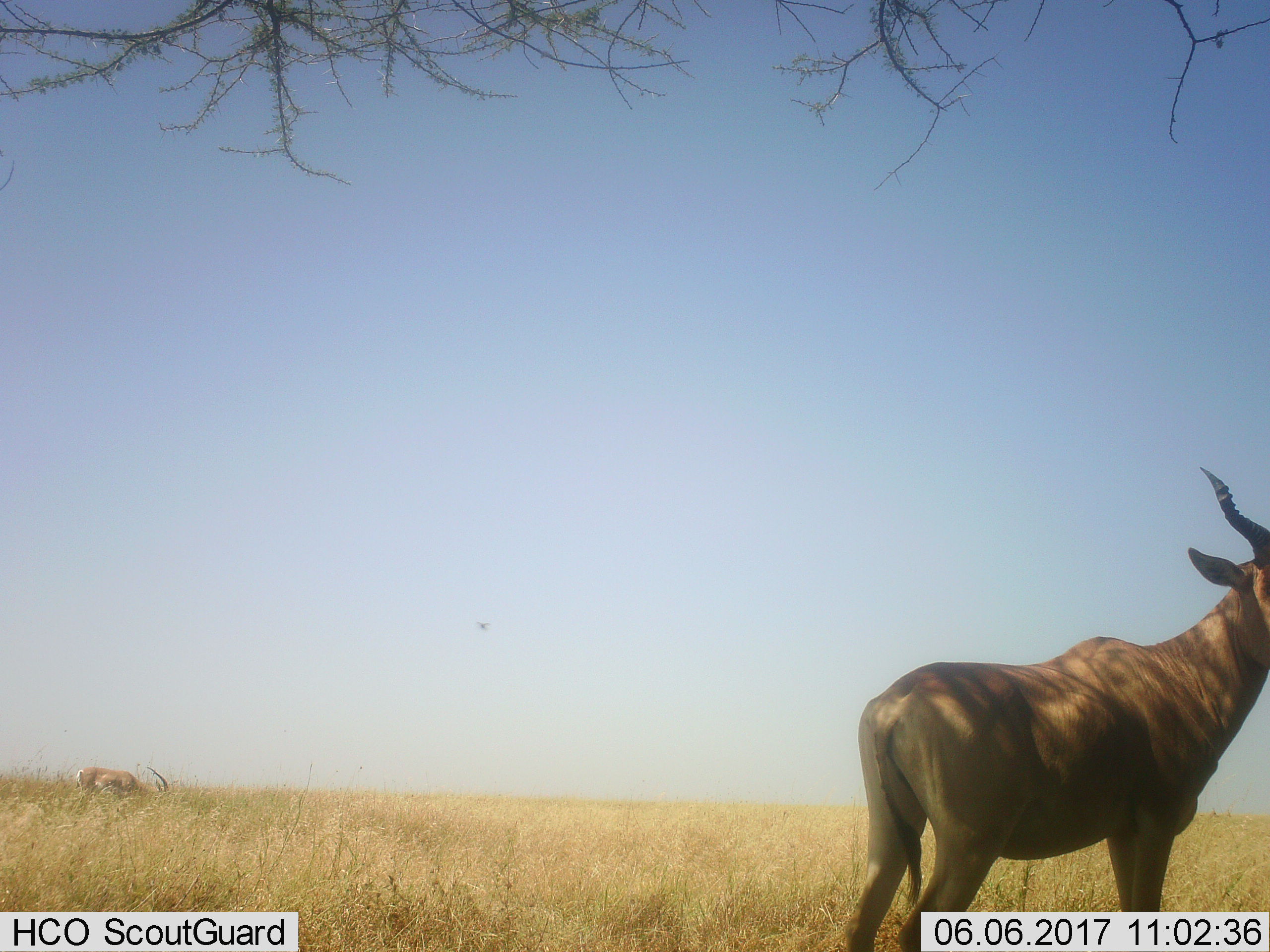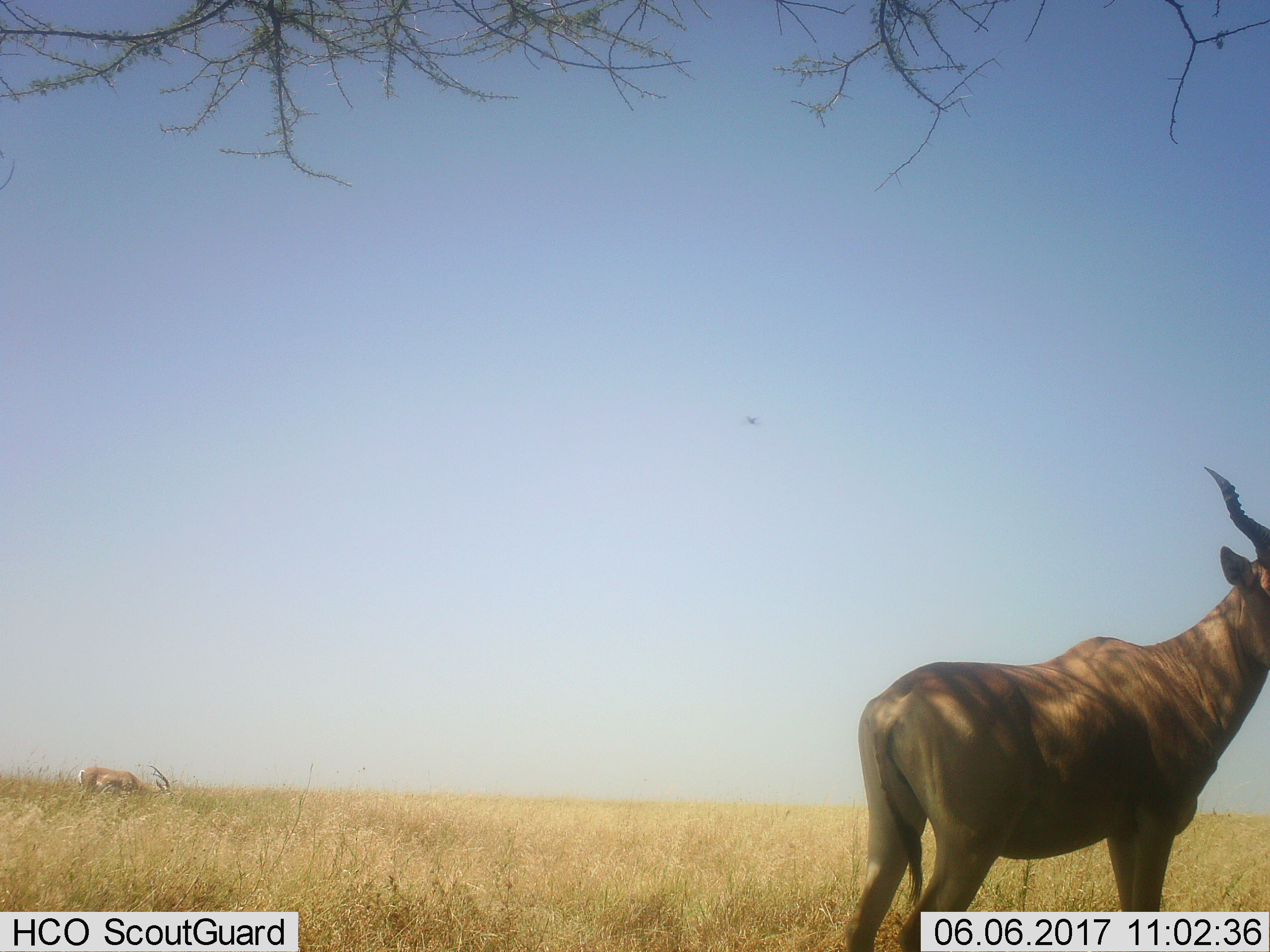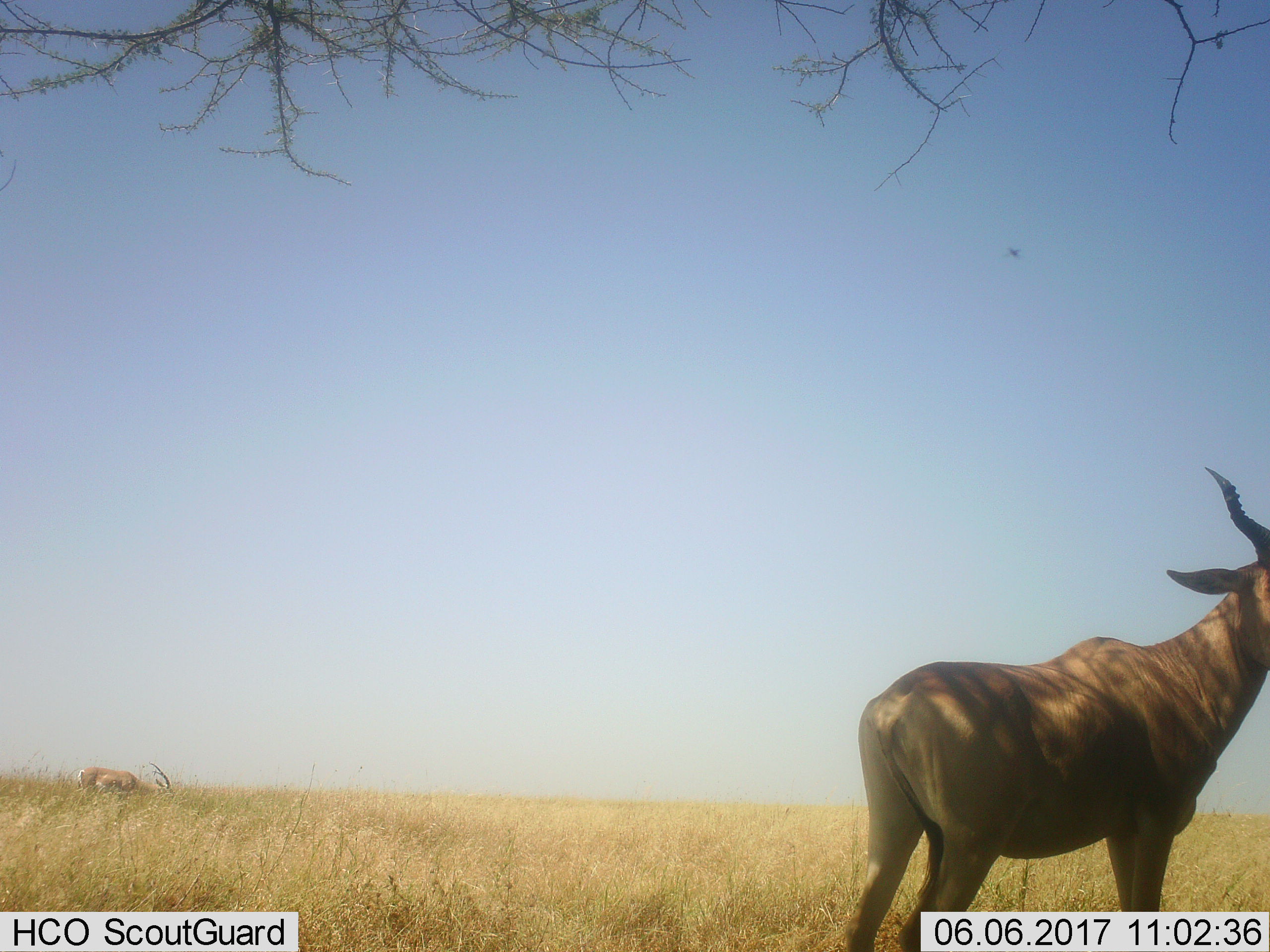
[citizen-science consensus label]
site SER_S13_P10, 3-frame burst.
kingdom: Animalia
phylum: Chordata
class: Mammalia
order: Artiodactyla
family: Bovidae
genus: Alcelaphus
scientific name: Alcelaphus buselaphus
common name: hartebeest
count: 1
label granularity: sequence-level